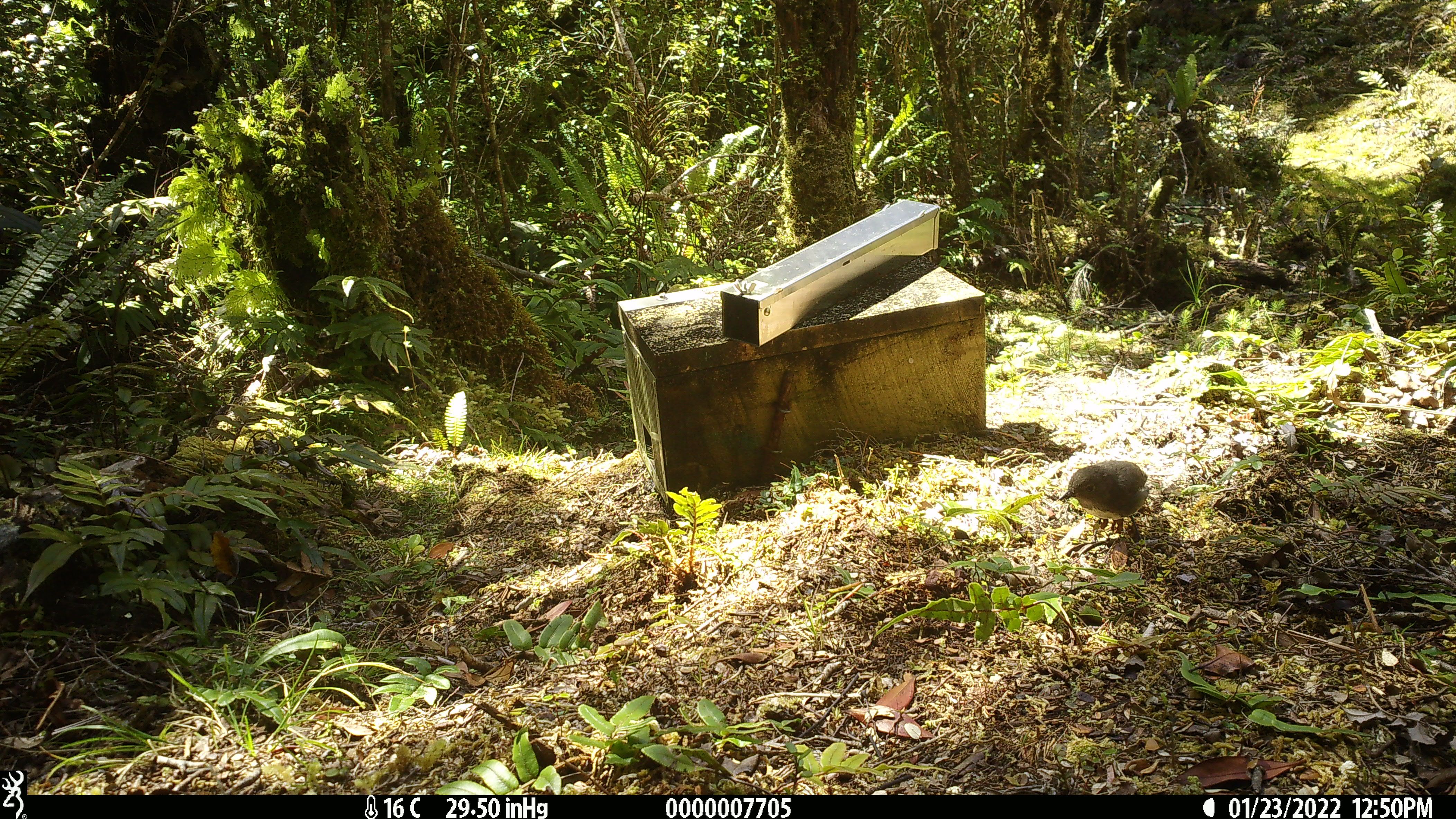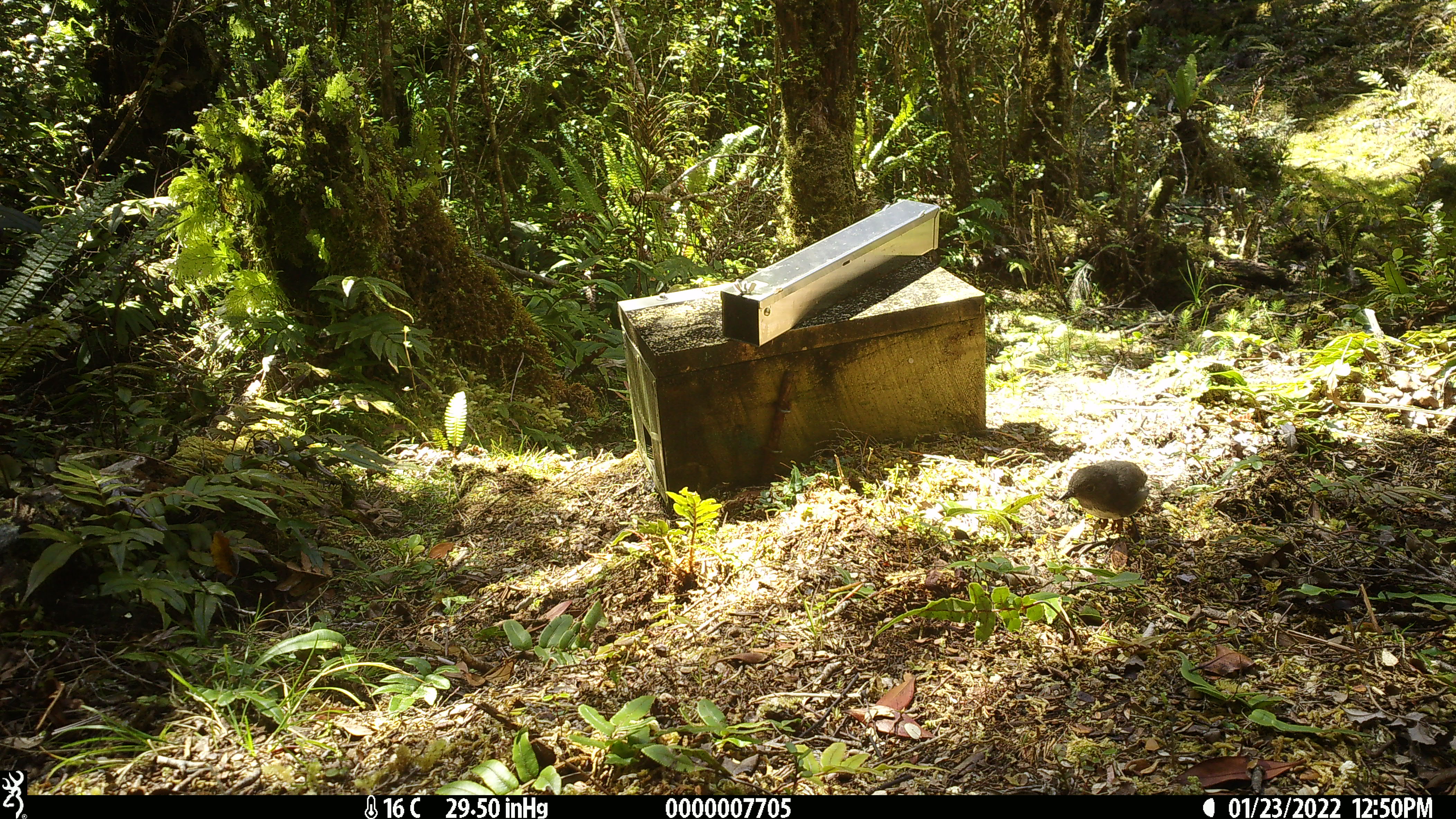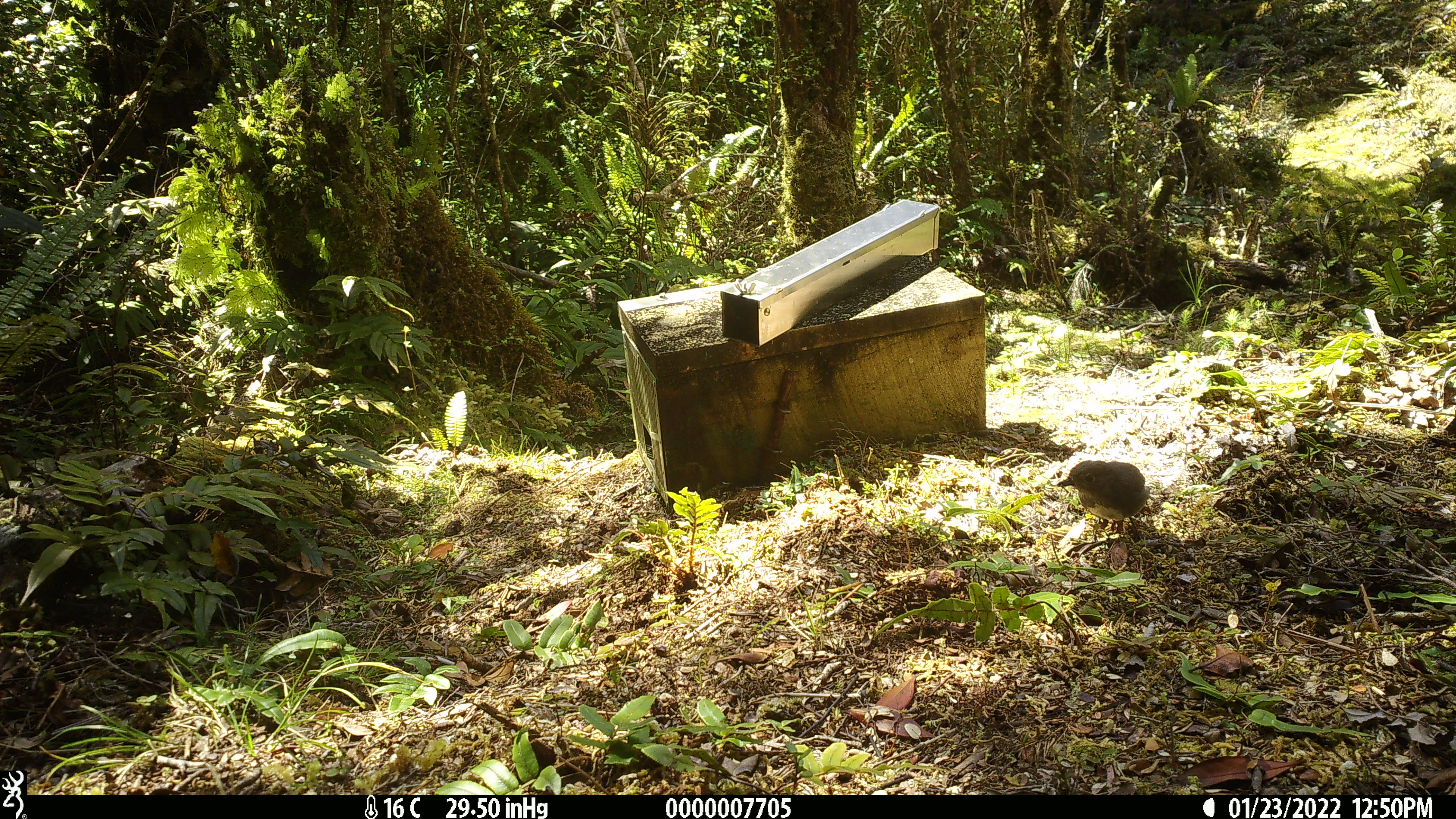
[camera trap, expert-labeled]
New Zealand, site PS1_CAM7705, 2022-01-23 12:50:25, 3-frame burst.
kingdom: Animalia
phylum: Chordata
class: Aves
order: Passeriformes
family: Petroicidae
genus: Petroica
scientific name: Petroica australis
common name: new zealand robin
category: robin